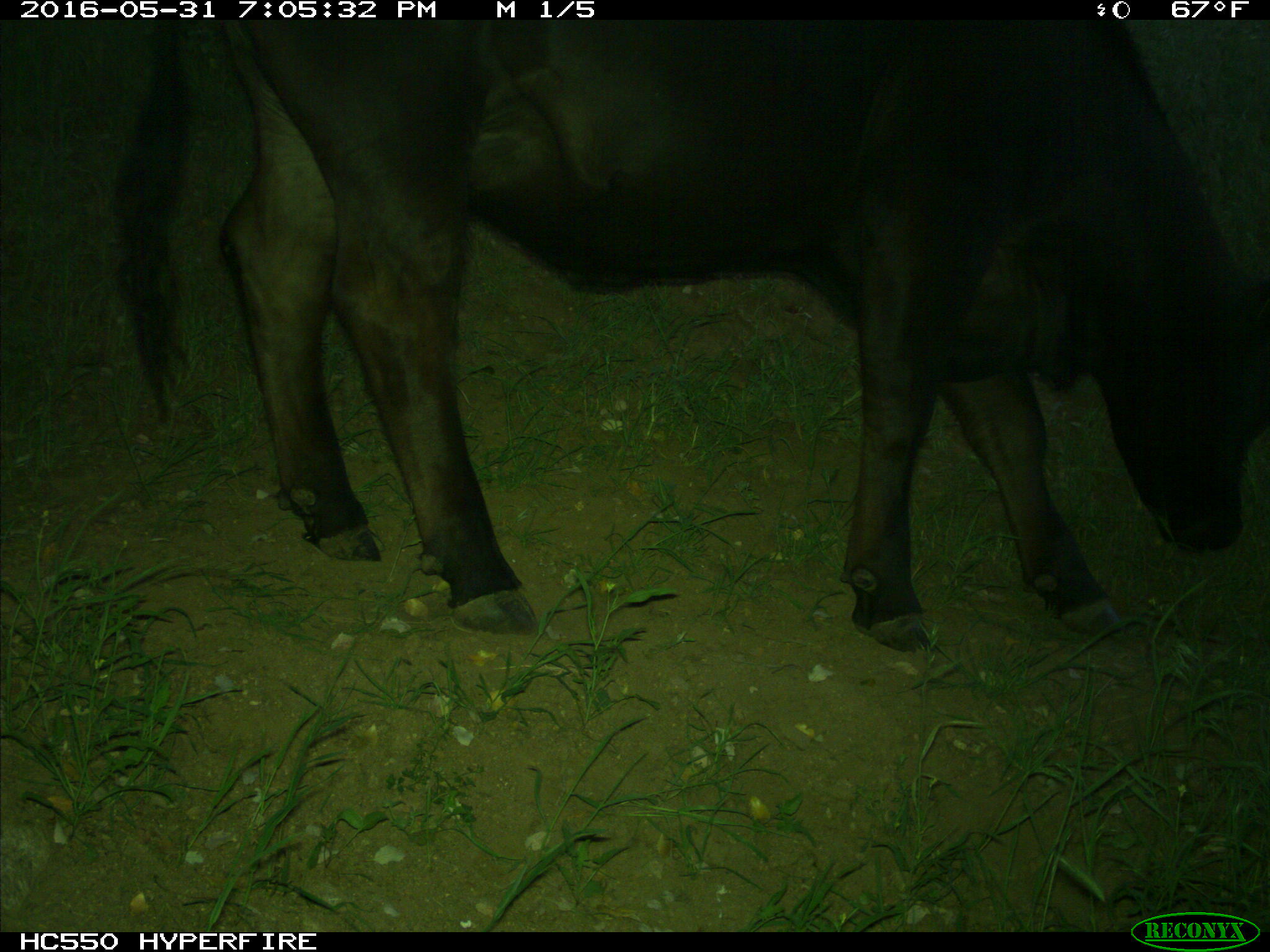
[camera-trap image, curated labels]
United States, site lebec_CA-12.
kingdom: Animalia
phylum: Chordata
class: Mammalia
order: Artiodactyla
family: Bovidae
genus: Bos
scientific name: Bos taurus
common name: domestic cow